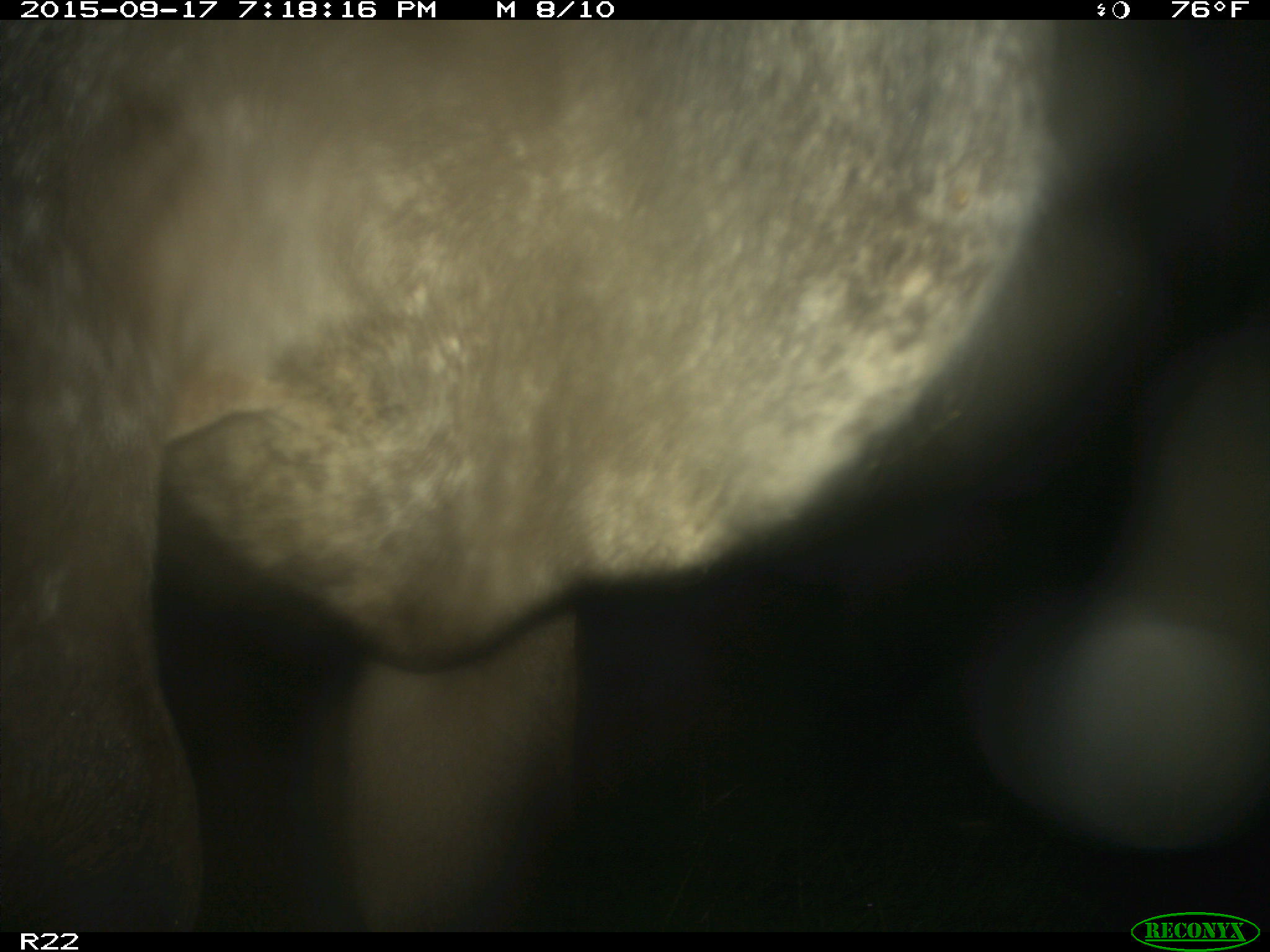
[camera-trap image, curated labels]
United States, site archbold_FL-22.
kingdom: Animalia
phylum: Chordata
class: Mammalia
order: Artiodactyla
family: Bovidae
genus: Bos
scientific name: Bos taurus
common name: domestic cow